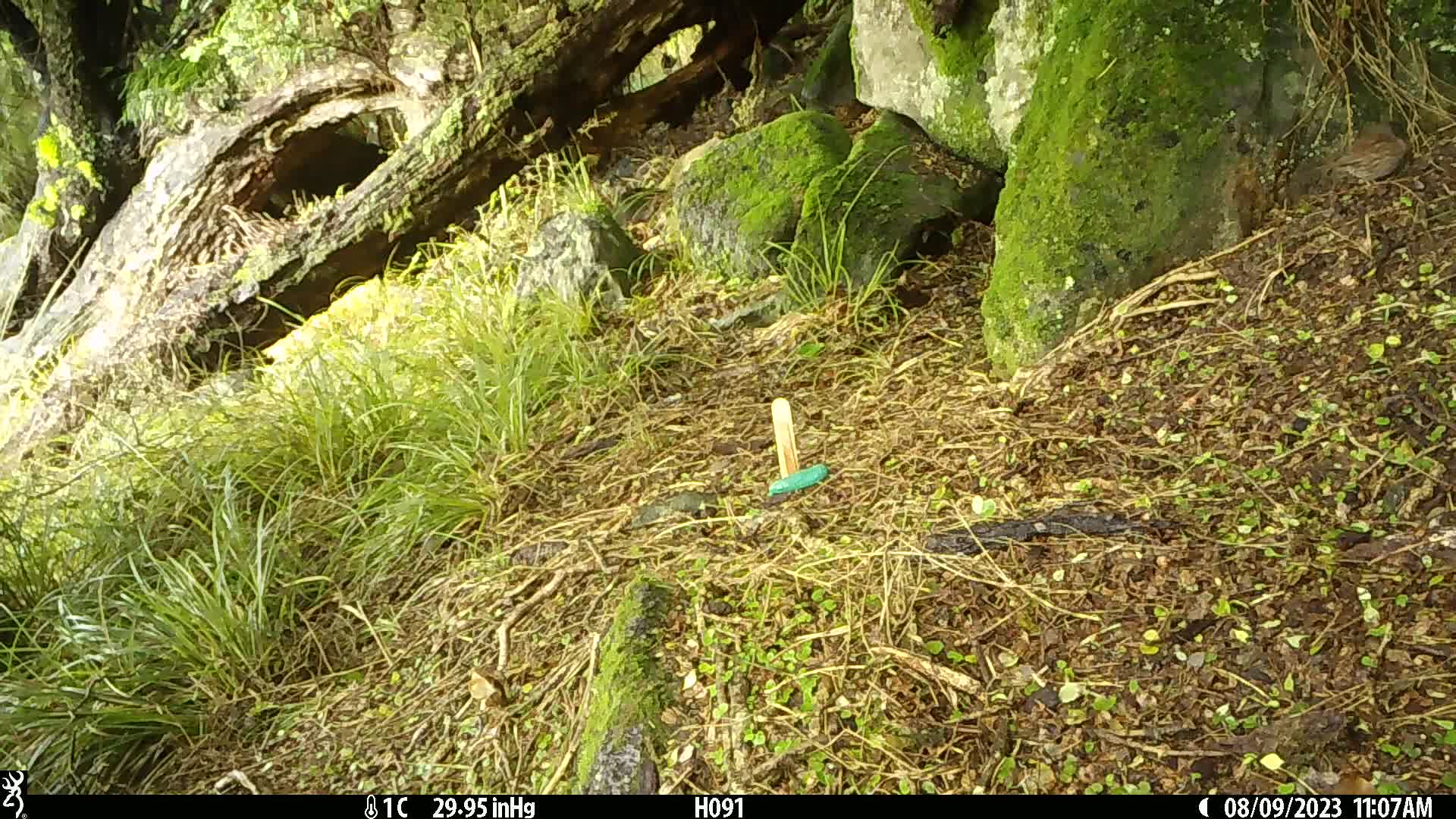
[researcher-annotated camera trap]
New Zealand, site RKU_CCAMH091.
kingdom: Animalia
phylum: Chordata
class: Aves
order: Passeriformes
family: Prunellidae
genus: Prunella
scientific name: Prunella modularis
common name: dunnock